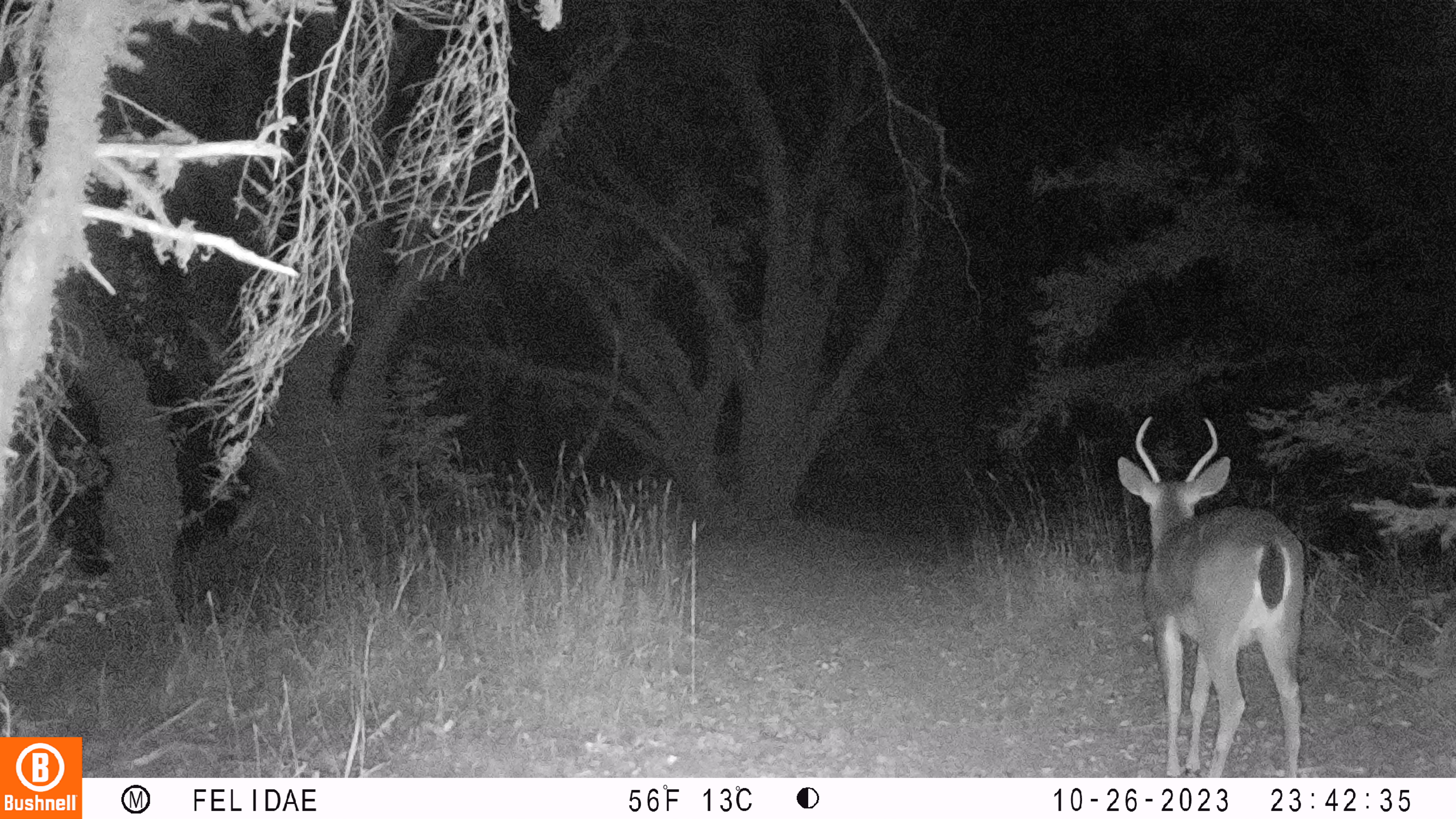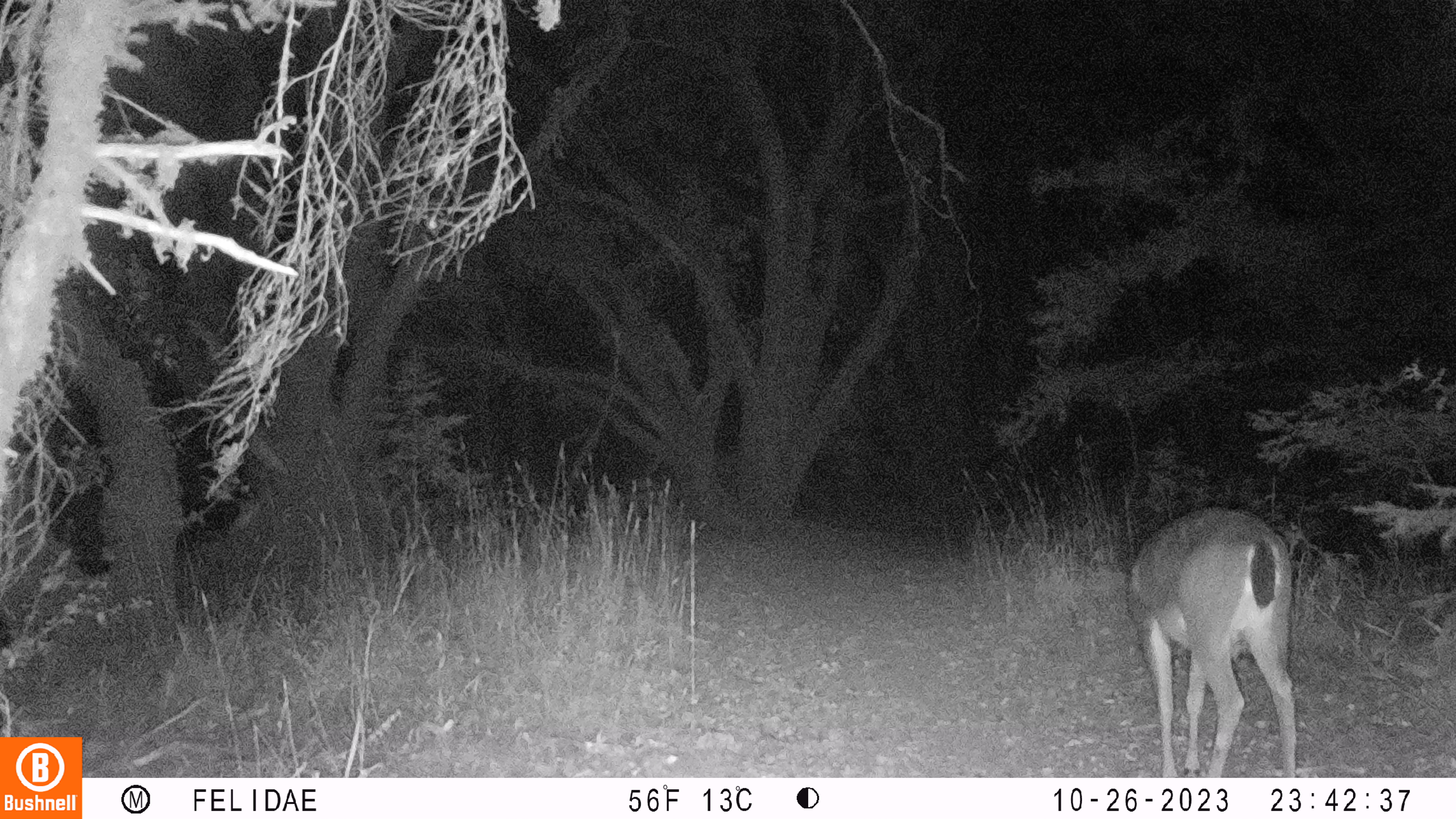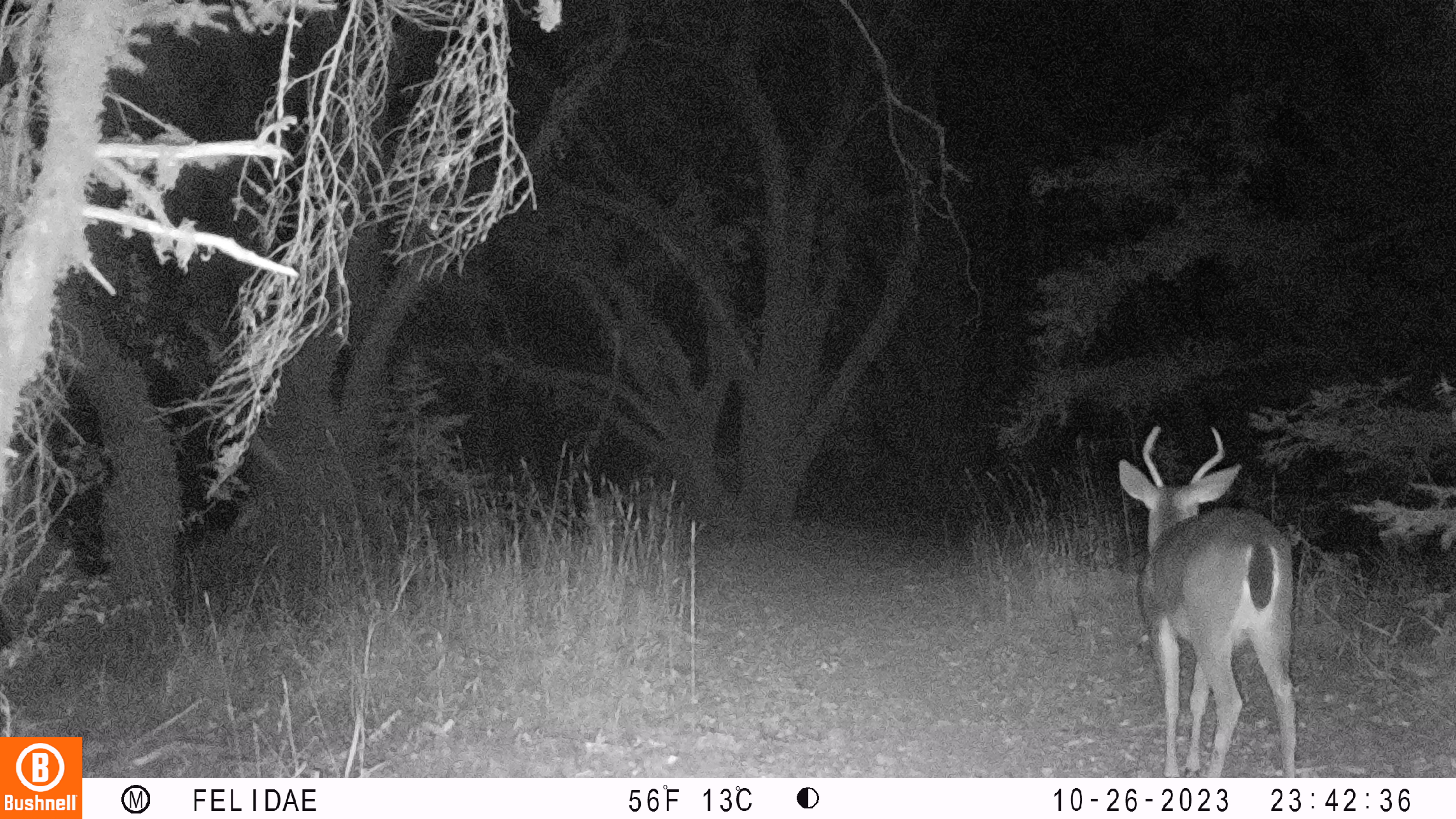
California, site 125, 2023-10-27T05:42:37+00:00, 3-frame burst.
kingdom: Animalia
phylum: Chordata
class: Mammalia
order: Artiodactyla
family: Cervidae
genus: Odocoileus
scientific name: Odocoileus hemionus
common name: mule deer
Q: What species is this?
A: Mule deer (Odocoileus hemionus).